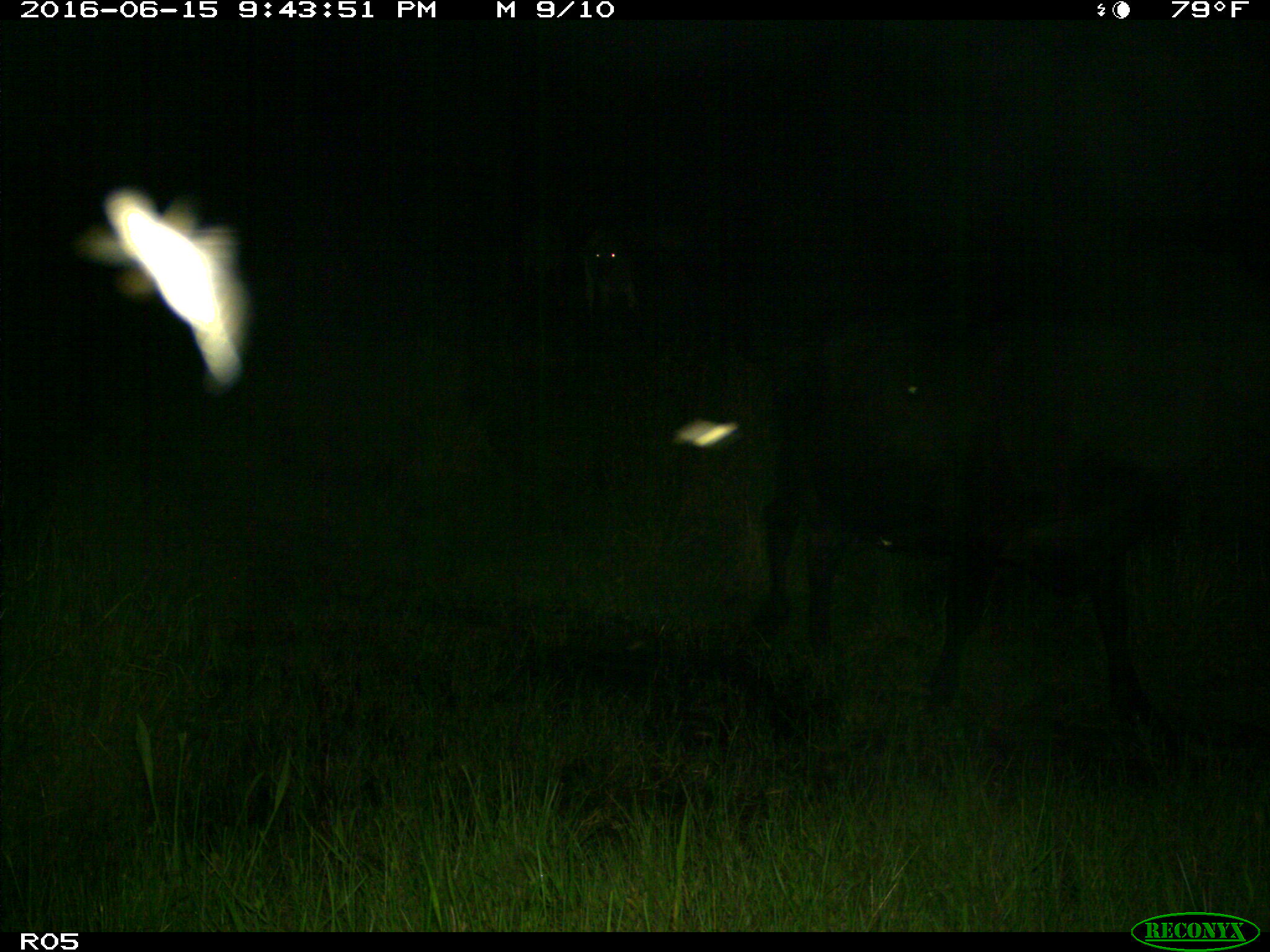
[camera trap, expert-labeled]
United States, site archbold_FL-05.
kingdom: Animalia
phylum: Chordata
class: Mammalia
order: Artiodactyla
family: Bovidae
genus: Bos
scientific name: Bos taurus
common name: domestic cow